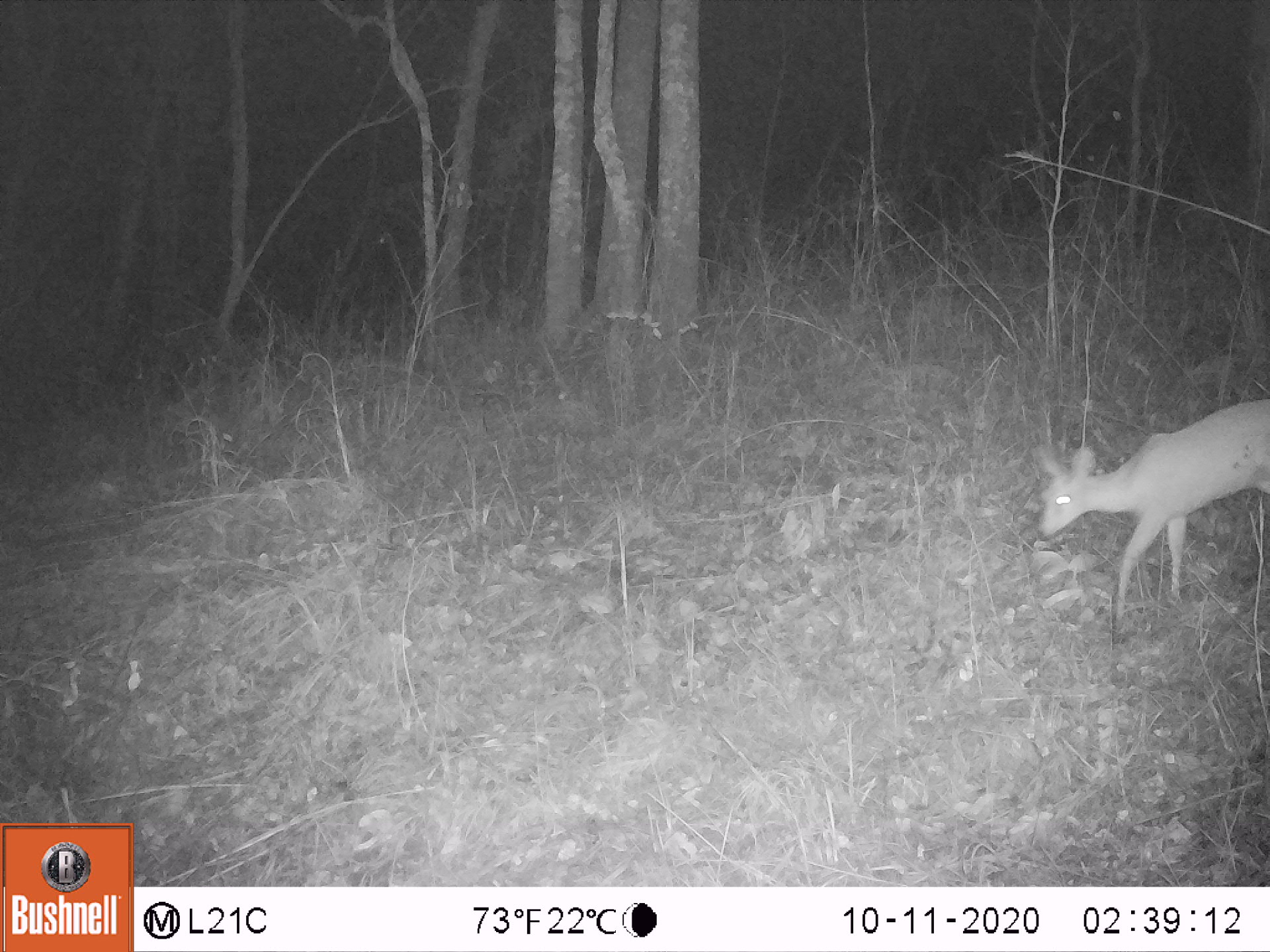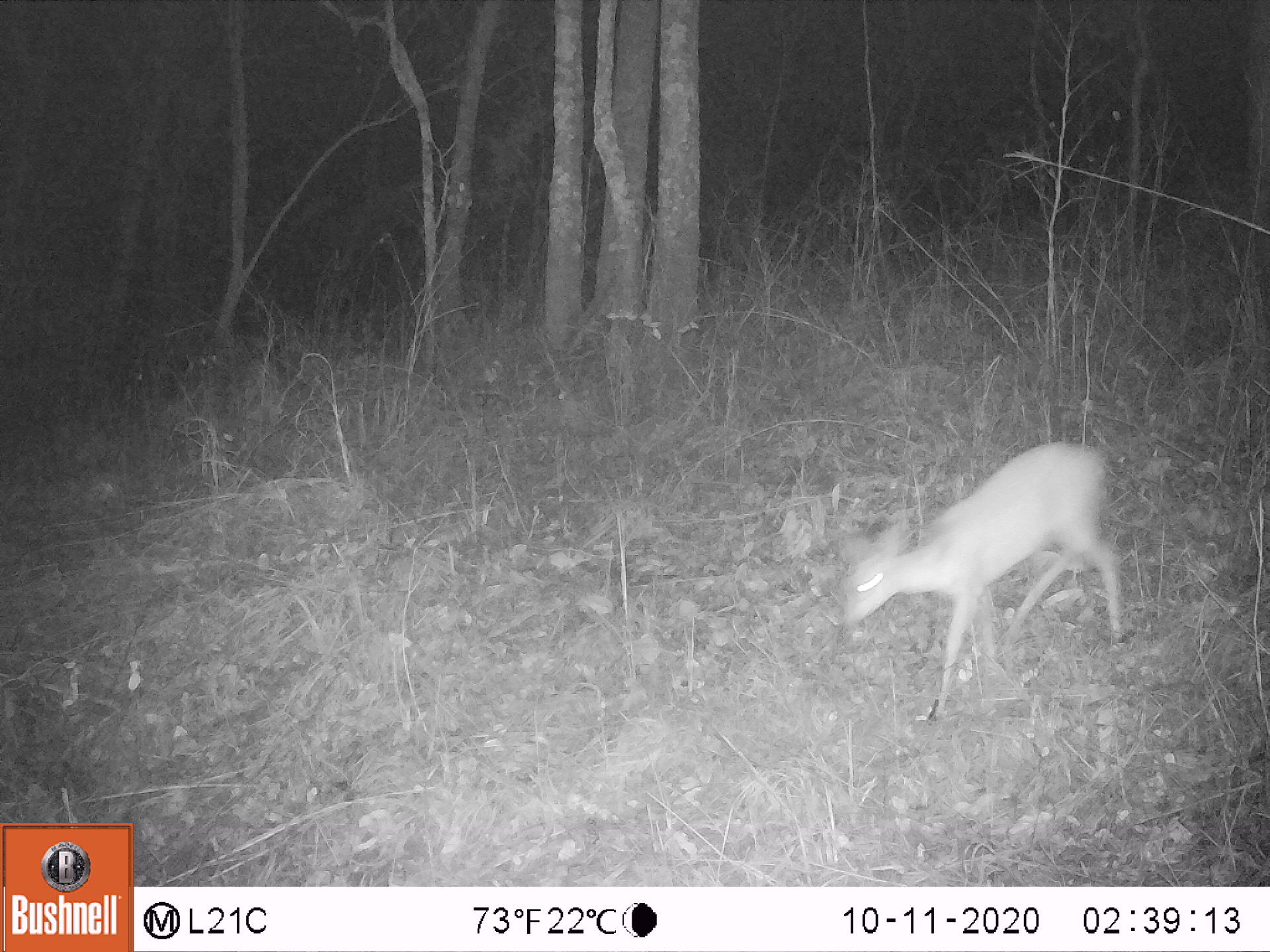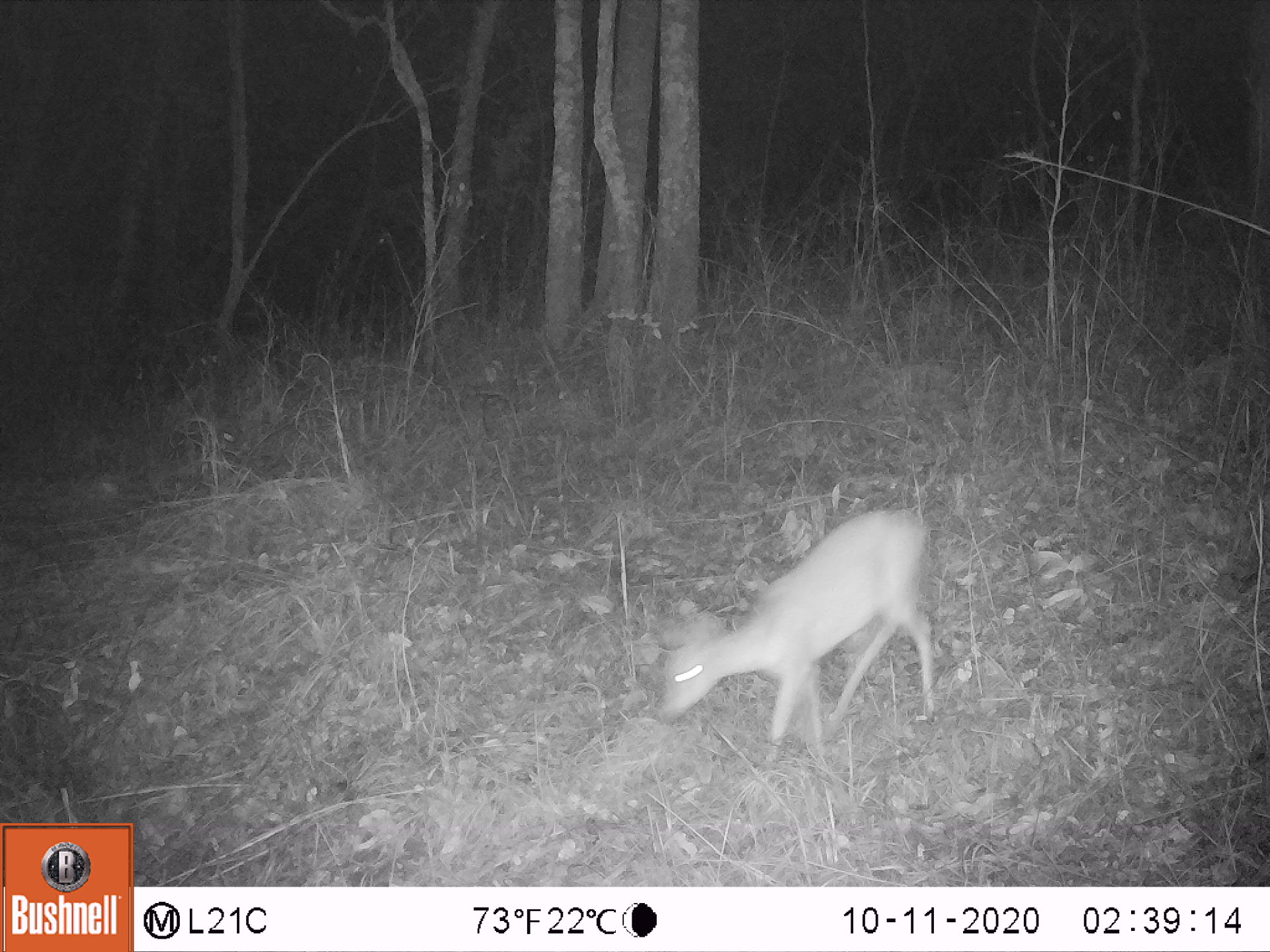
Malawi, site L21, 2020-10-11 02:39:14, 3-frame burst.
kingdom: Animalia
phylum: Chordata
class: Mammalia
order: Artiodactyla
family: Bovidae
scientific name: Antilopinae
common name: small antelope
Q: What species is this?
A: Small antelope (Antilopinae).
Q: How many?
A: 1.